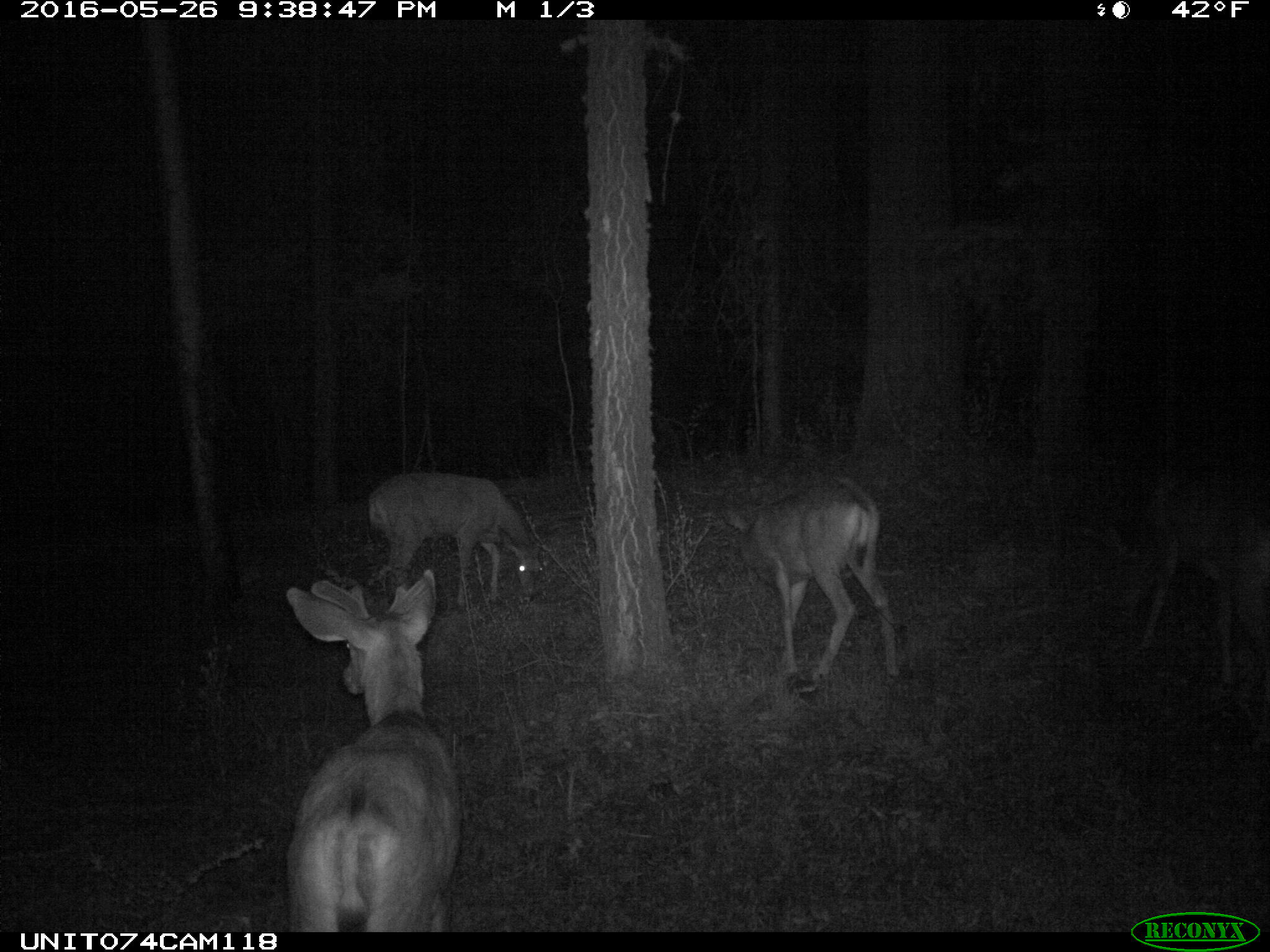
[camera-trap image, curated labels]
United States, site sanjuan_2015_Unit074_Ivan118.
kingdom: Animalia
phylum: Chordata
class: Mammalia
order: Artiodactyla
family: Cervidae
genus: Odocoileus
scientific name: Odocoileus hemionus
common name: mule deer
Odocoileus hemionus (mule deer).